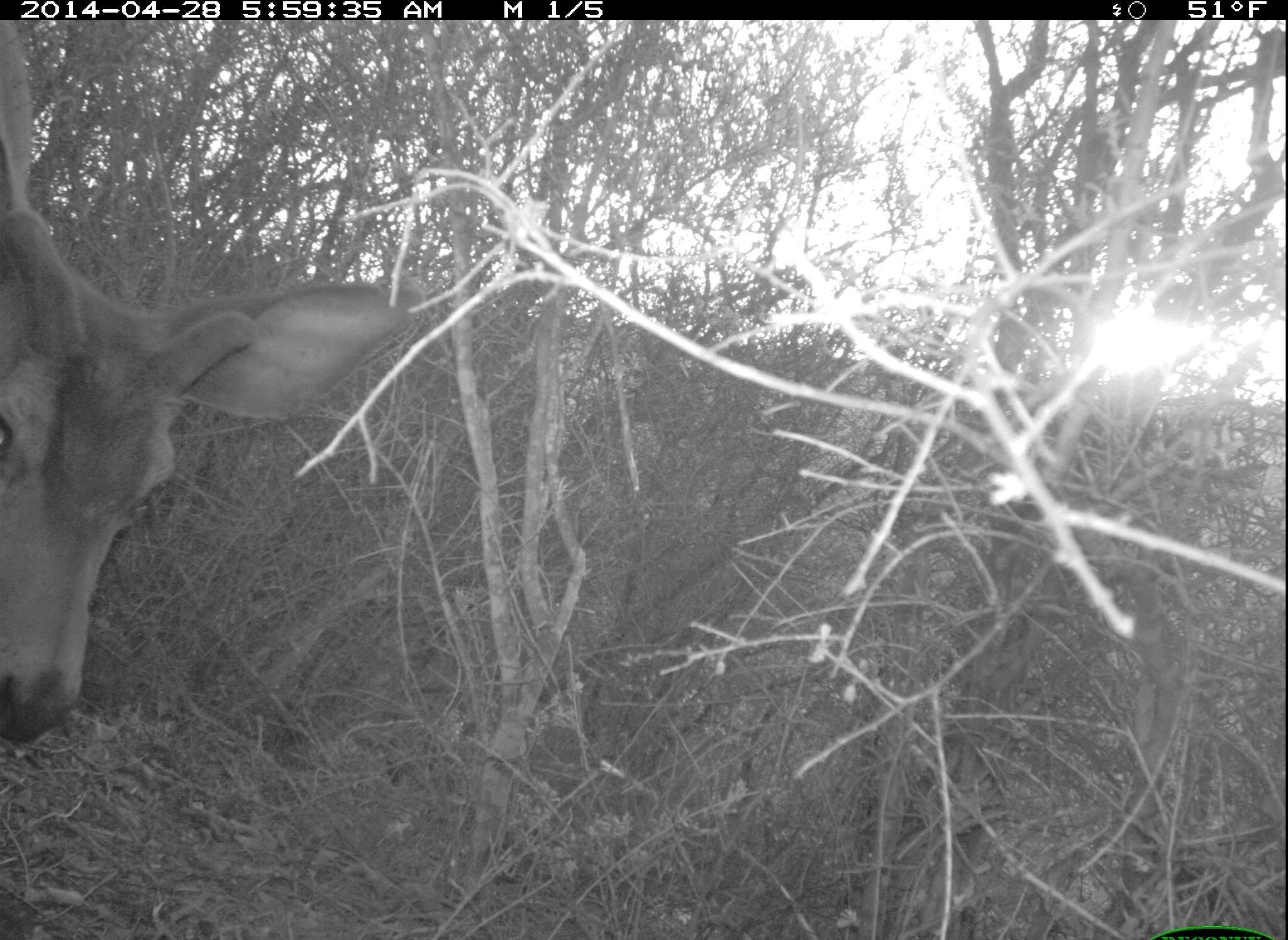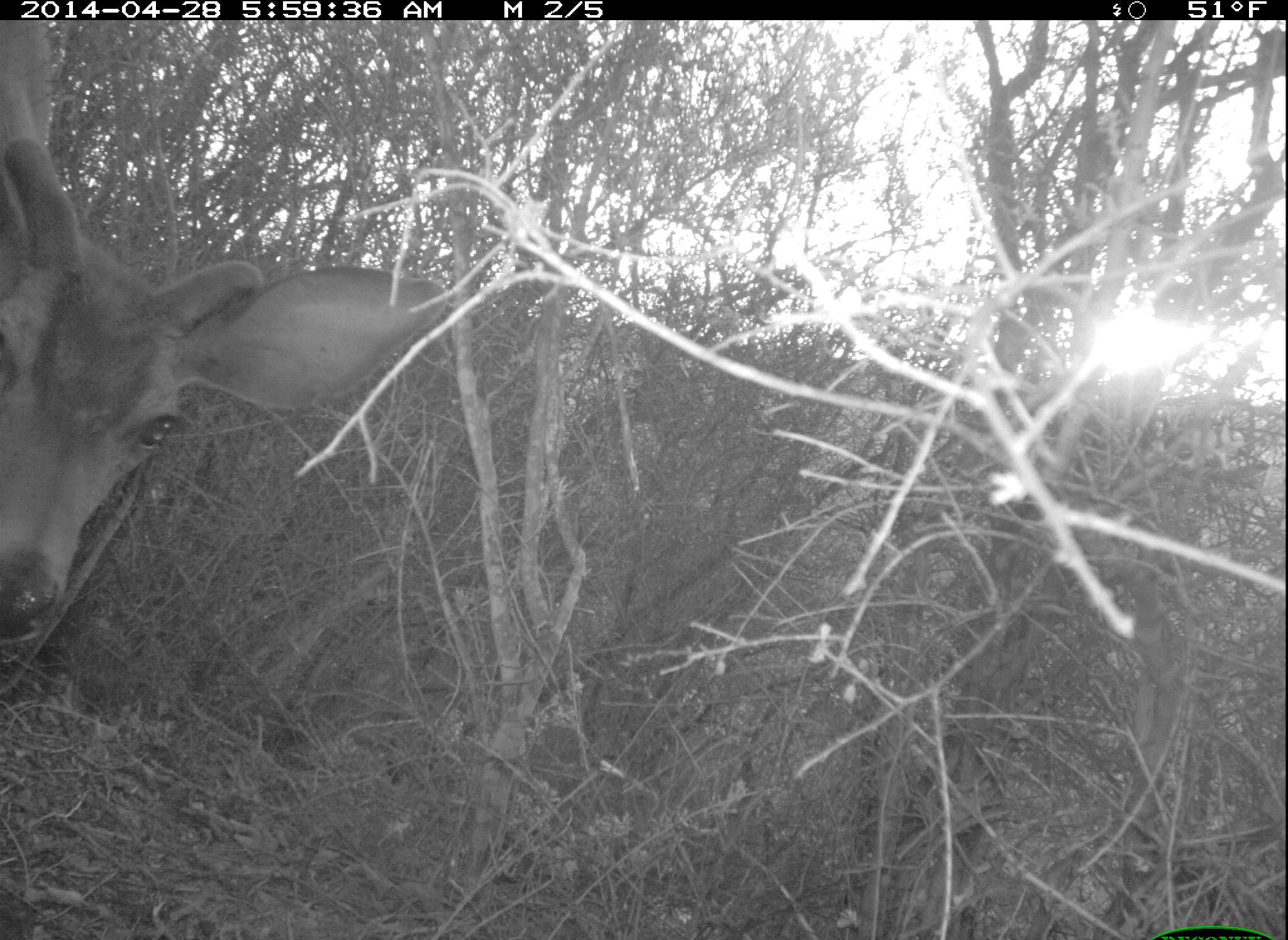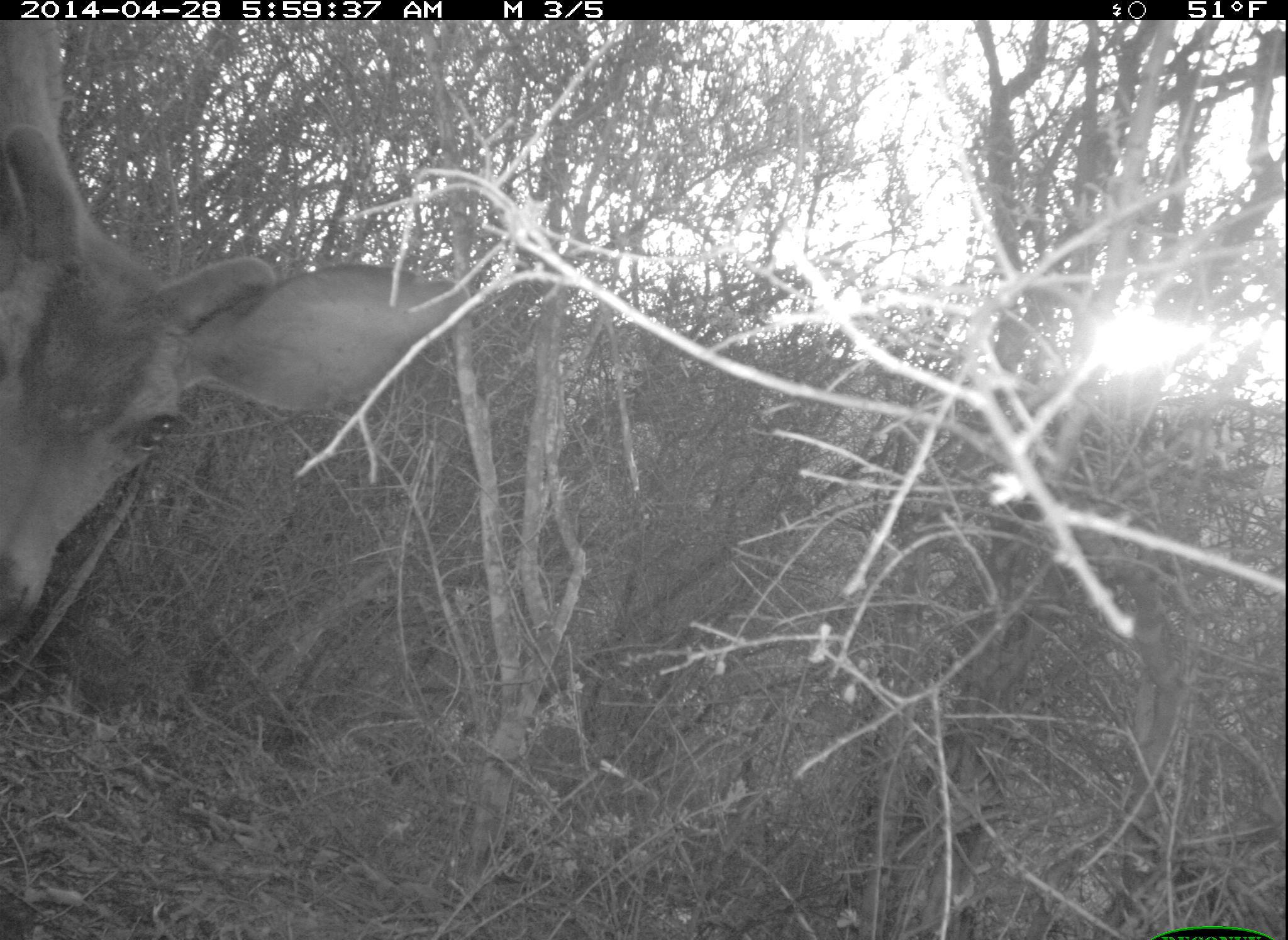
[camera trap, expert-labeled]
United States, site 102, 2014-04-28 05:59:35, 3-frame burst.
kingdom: Animalia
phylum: Chordata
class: Mammalia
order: Artiodactyla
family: Cervidae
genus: Odocoileus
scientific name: Odocoileus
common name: deer